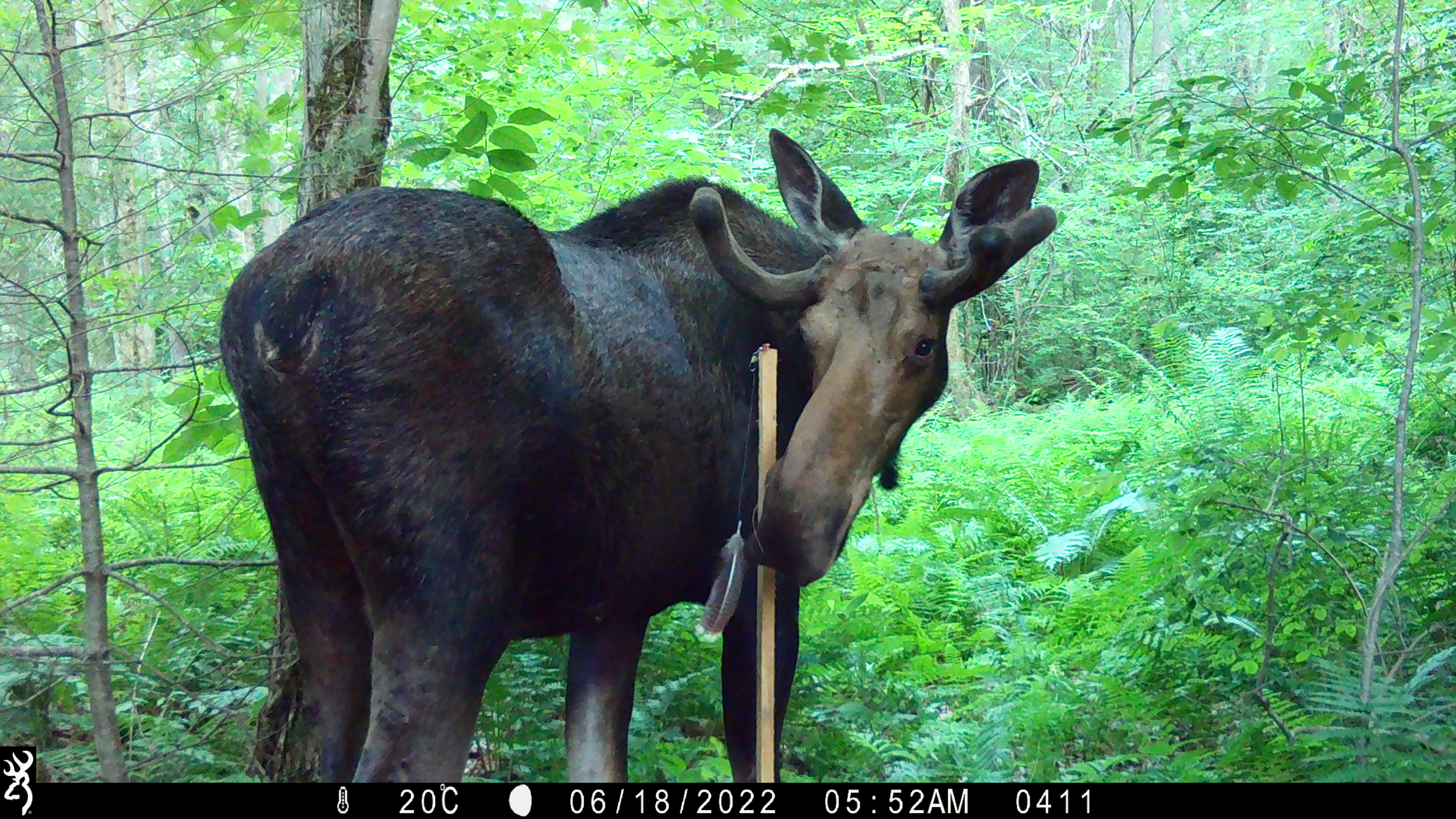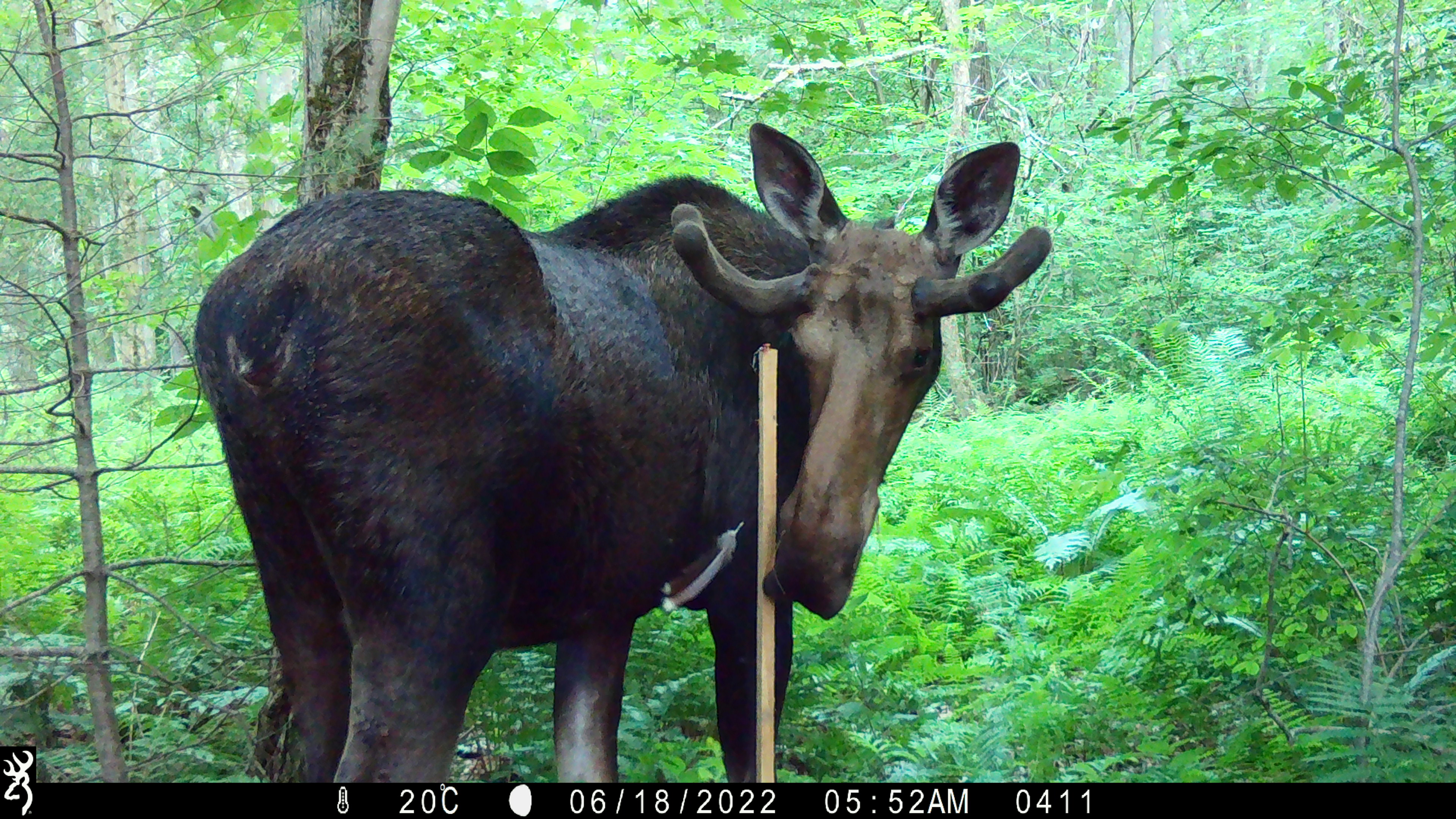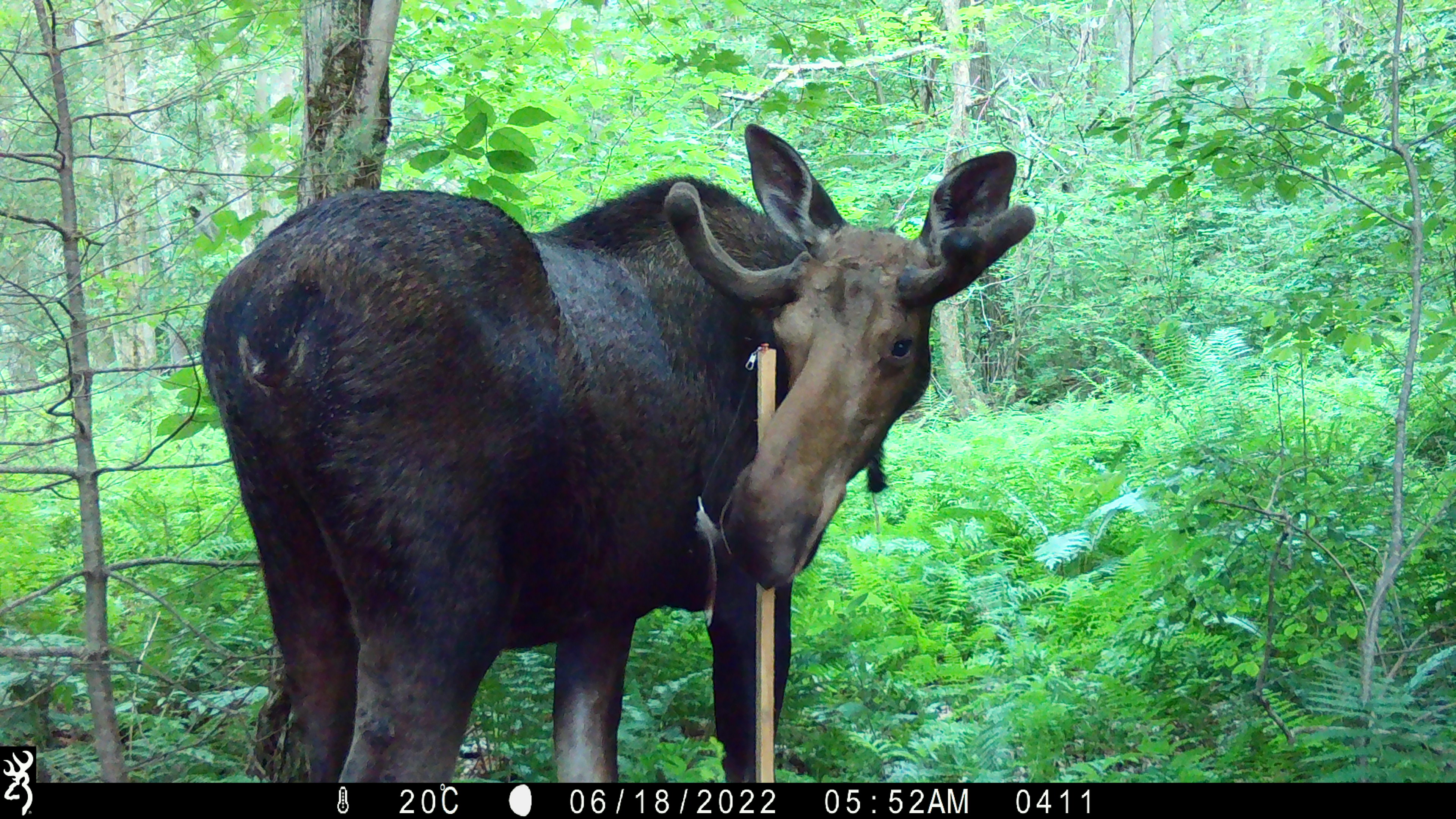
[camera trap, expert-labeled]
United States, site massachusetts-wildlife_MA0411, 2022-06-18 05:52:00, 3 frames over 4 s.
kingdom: Animalia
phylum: Chordata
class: Mammalia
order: Artiodactyla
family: Cervidae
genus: Alces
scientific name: Alces alces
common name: moose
Moose (Alces alces).